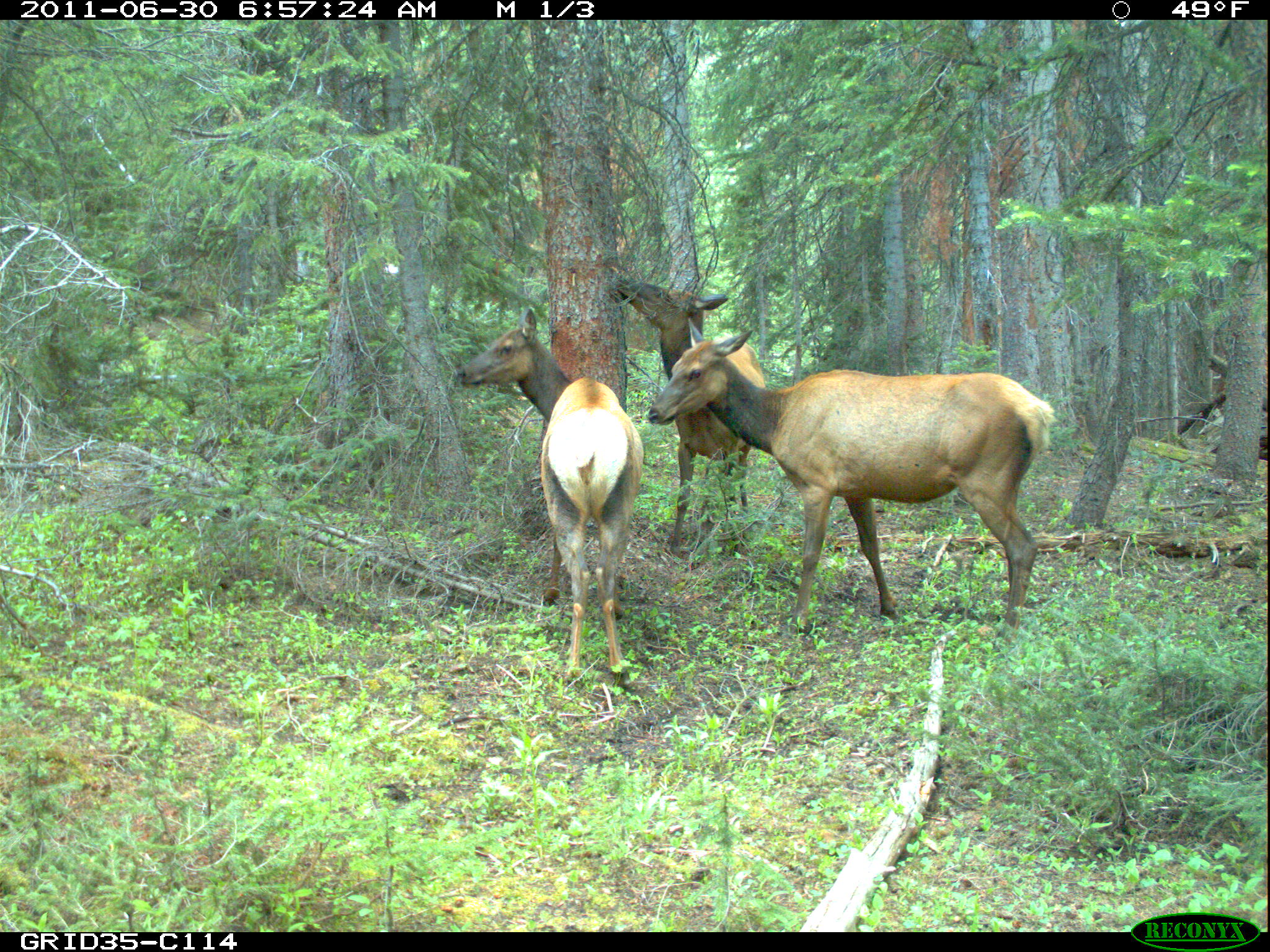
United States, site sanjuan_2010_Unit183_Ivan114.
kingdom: Animalia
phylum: Chordata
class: Mammalia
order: Artiodactyla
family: Cervidae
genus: Cervus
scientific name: Cervus elaphus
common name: red deer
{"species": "Cervus elaphus (red deer)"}